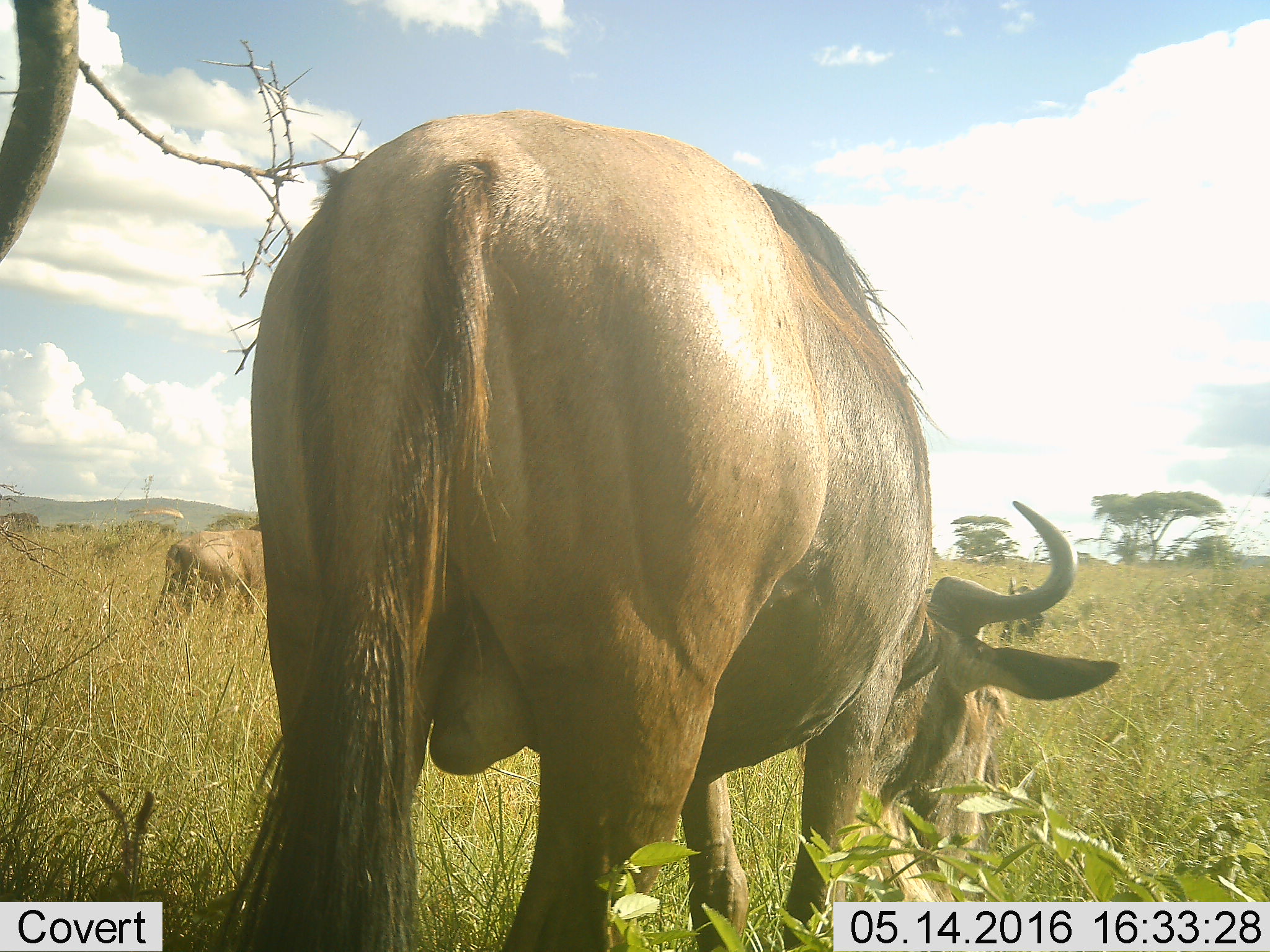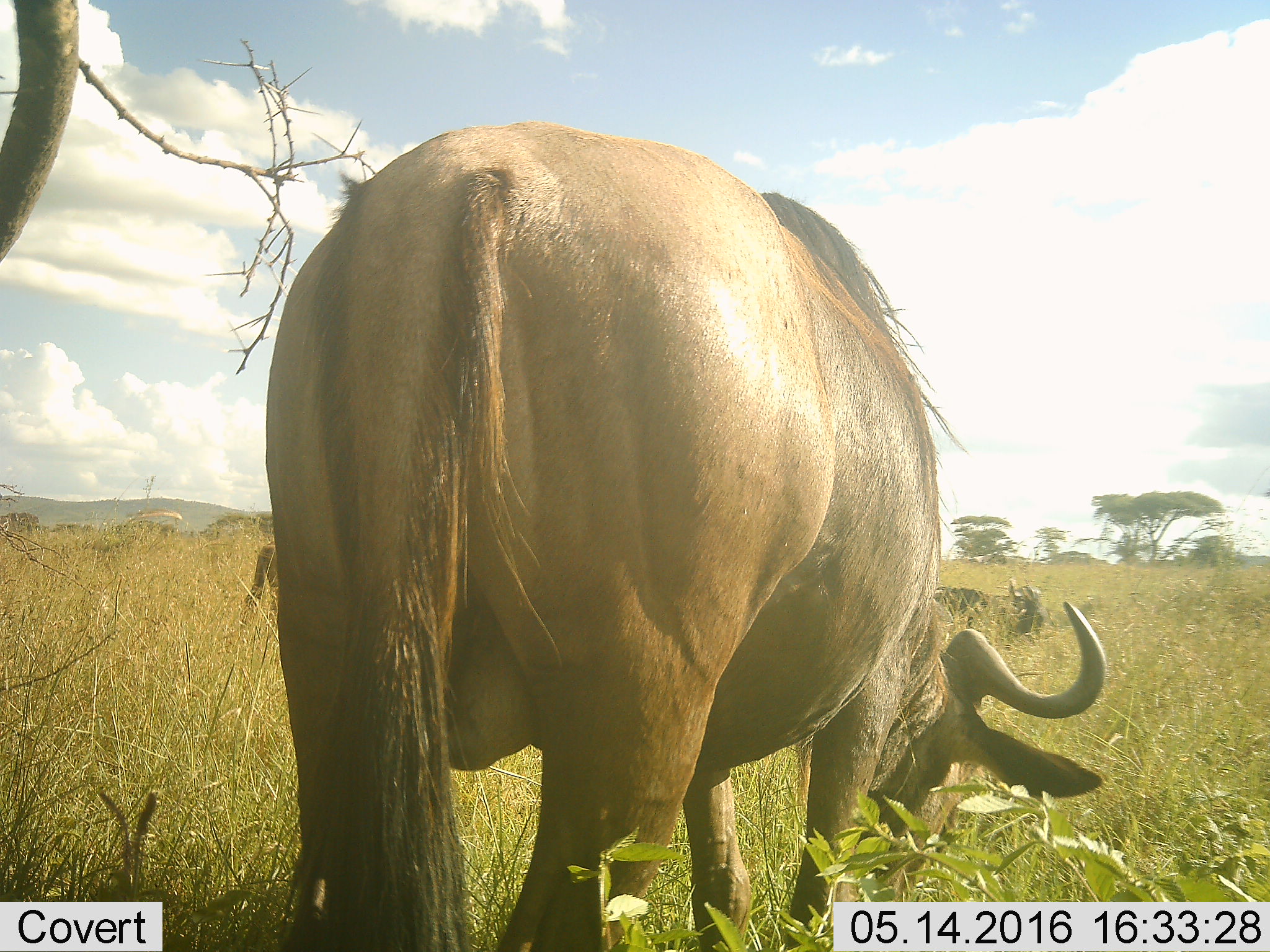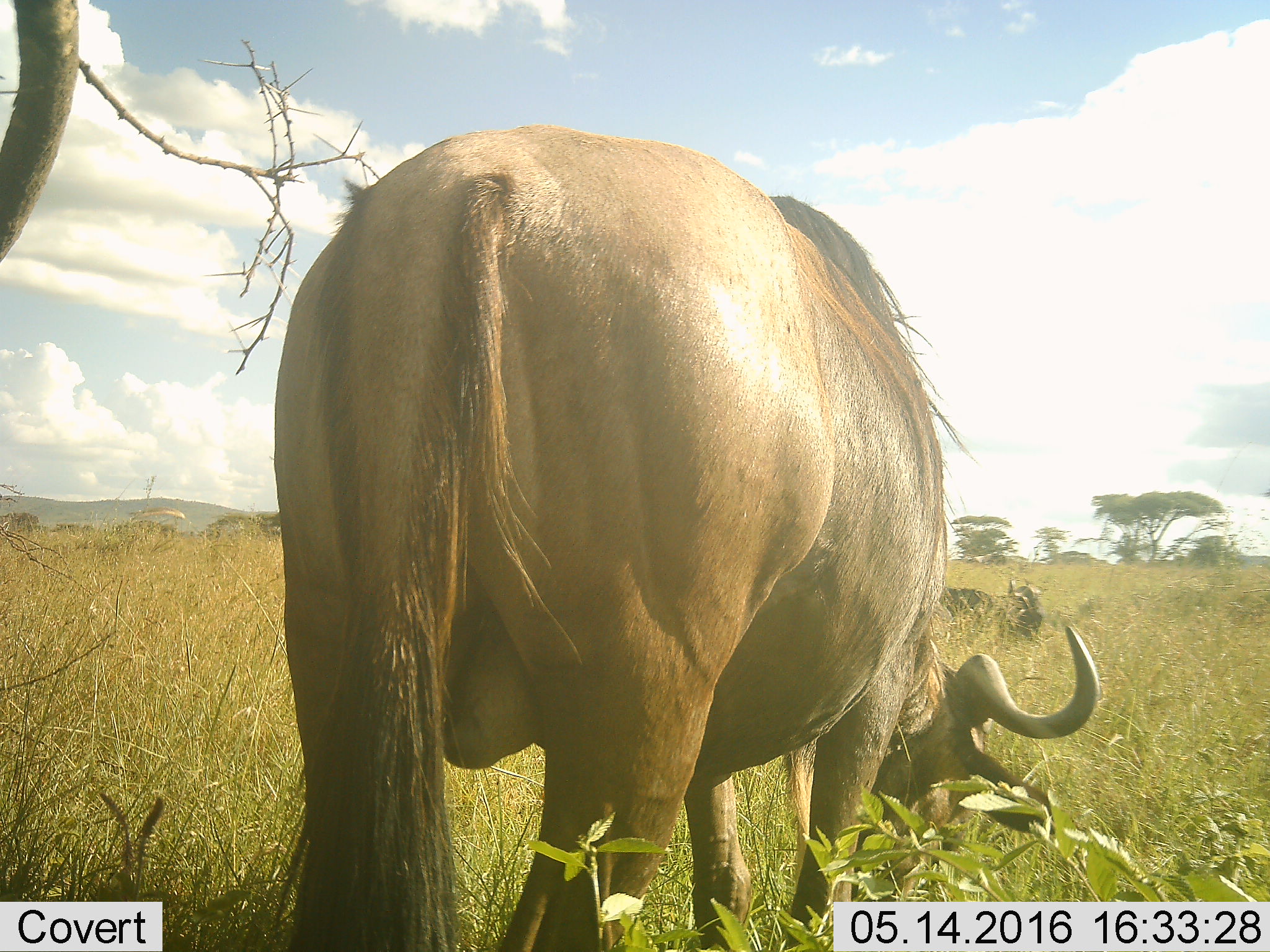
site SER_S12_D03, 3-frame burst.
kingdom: Animalia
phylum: Chordata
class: Mammalia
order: Artiodactyla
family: Bovidae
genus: Connochaetes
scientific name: Connochaetes taurinus taurinus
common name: blue wildebeest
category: wildebeestblue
Wildebeestblue (blue wildebeest) (Connochaetes taurinus taurinus), count 2. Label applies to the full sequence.